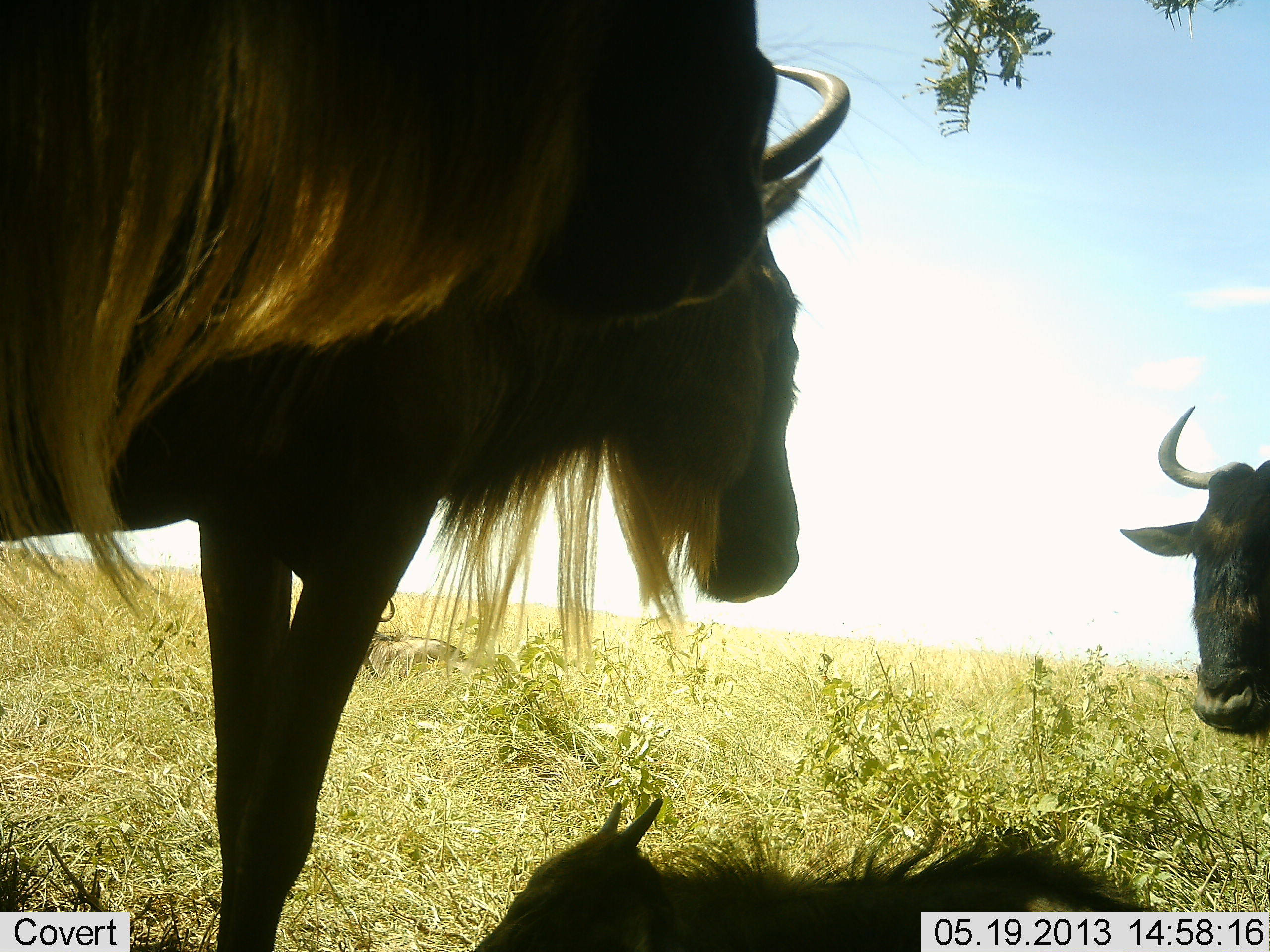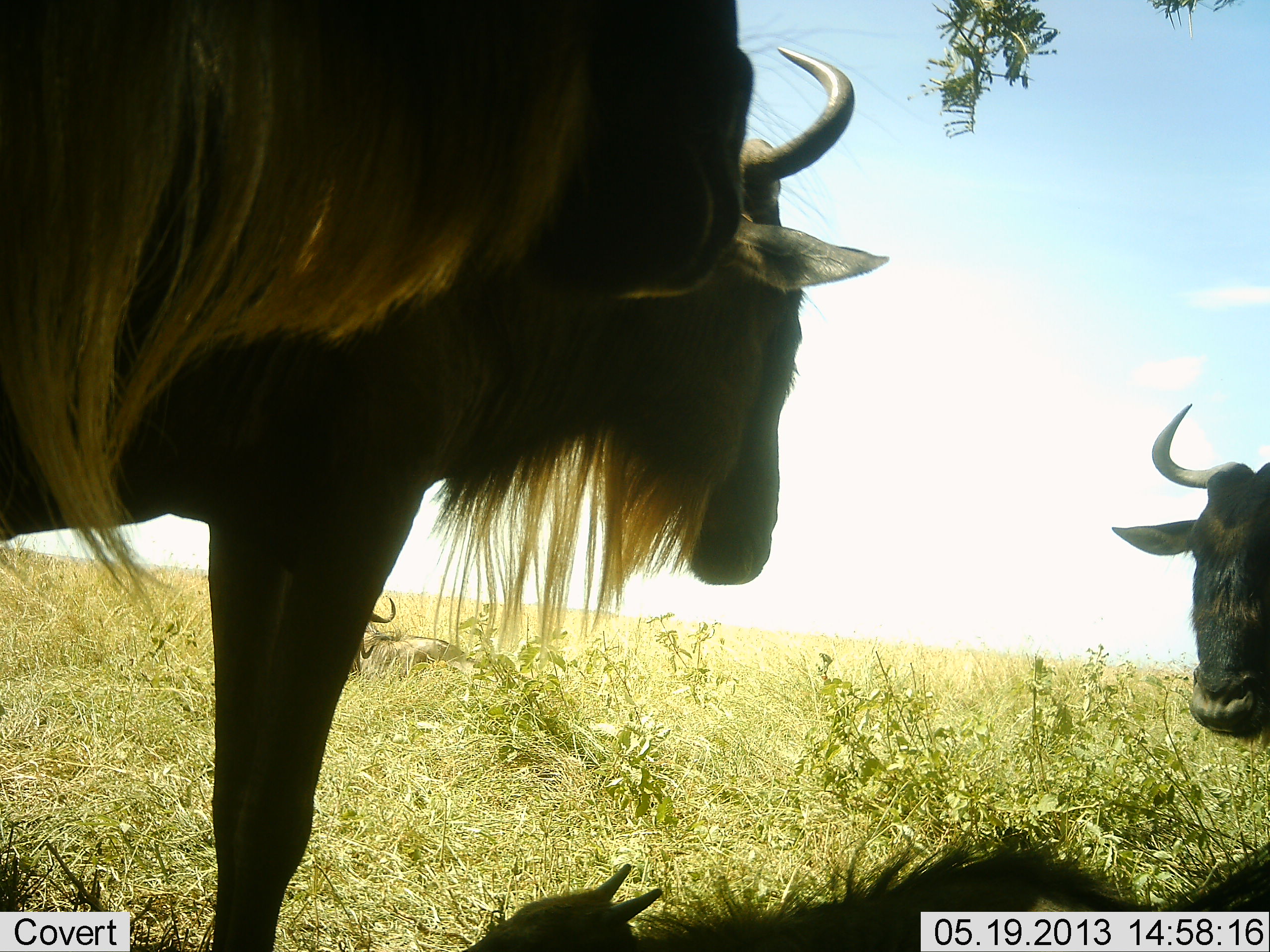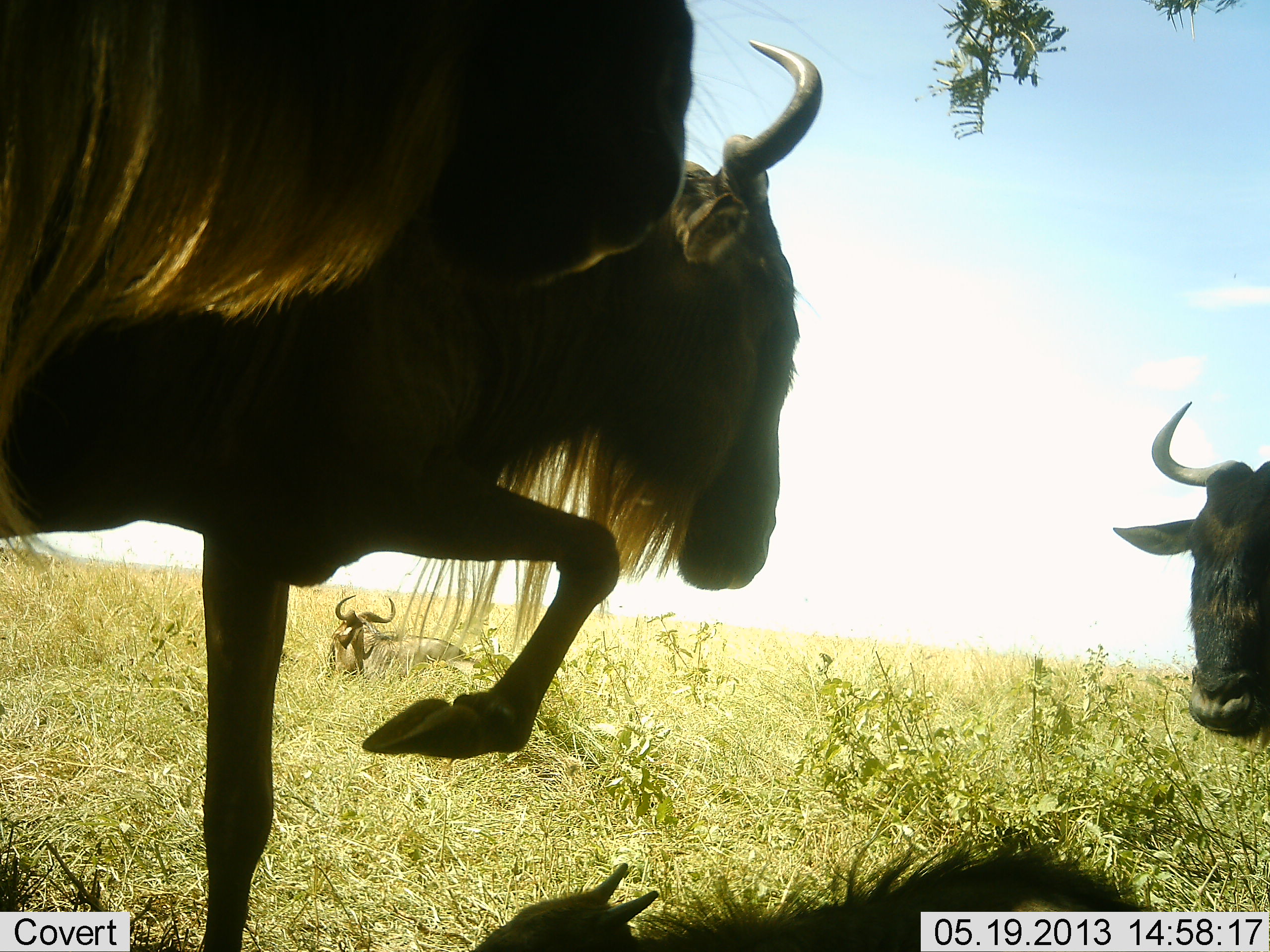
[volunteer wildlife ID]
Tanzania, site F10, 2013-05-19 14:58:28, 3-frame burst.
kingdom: Animalia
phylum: Chordata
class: Mammalia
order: Artiodactyla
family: Bovidae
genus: Connochaetes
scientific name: Connochaetes taurinus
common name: blue wildebeest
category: wildebeest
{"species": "wildebeest (blue wildebeest) (Connochaetes taurinus)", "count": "3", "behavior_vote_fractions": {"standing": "71%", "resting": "48%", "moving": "14%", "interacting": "24%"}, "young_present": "38%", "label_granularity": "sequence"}